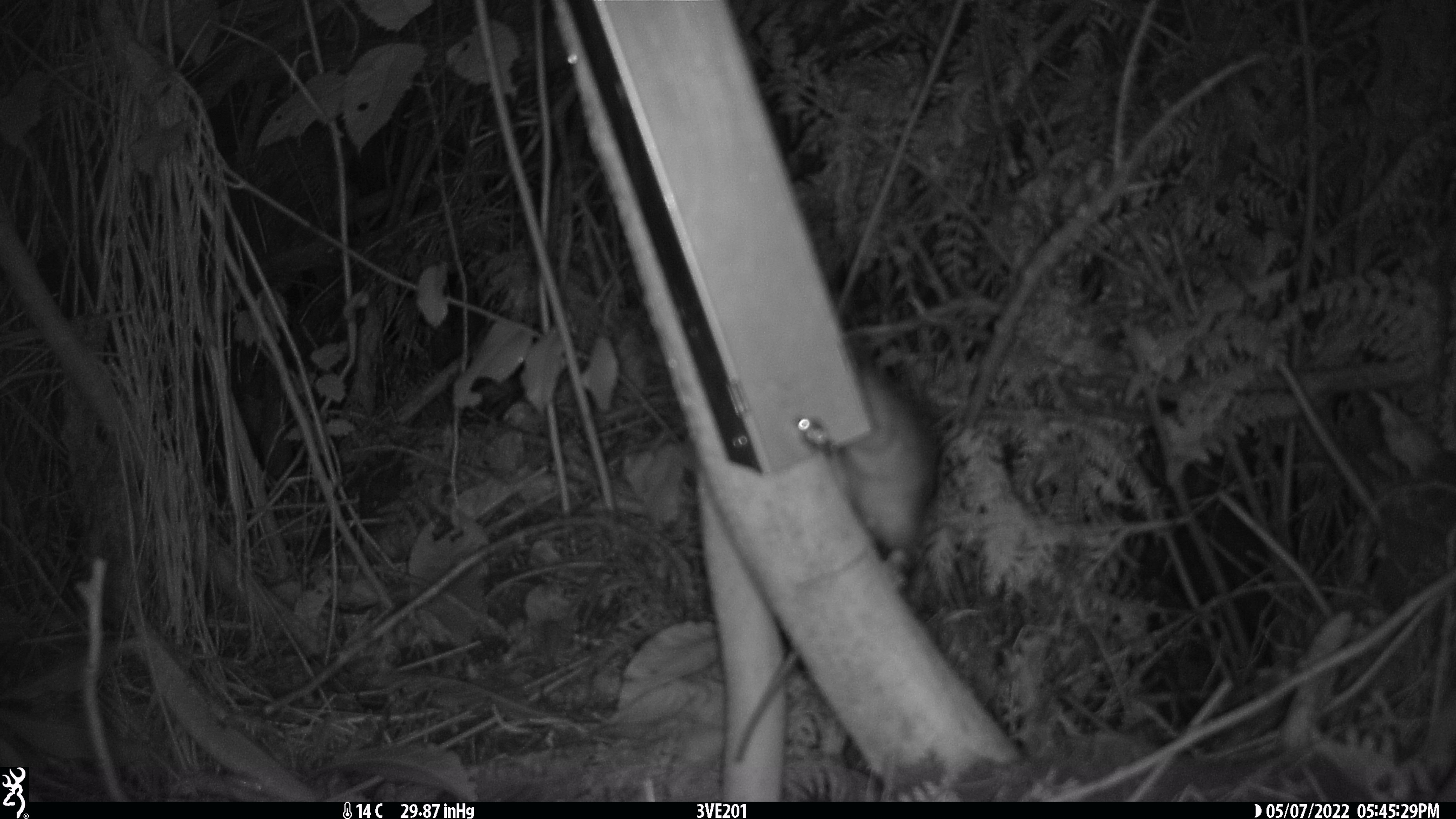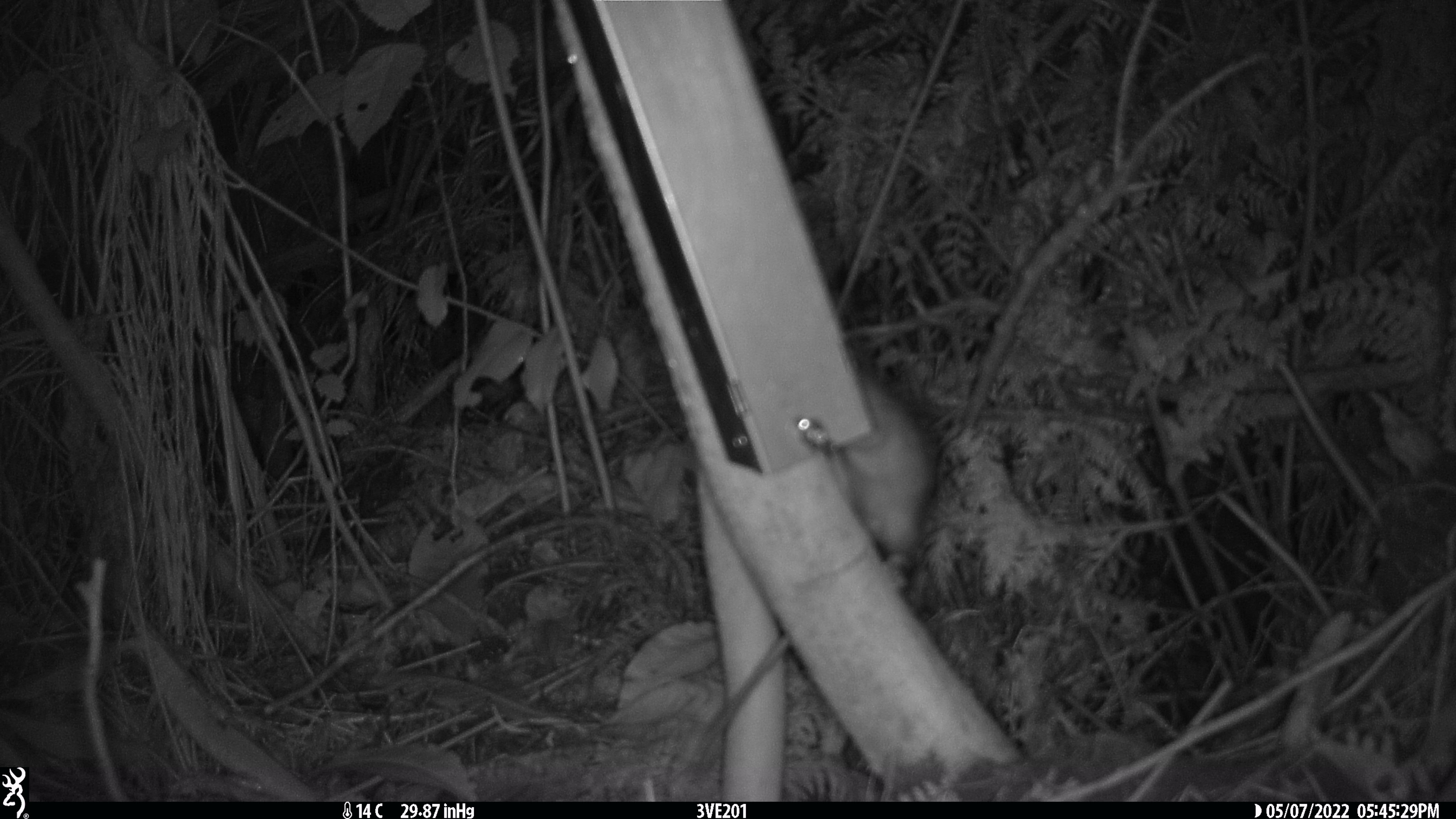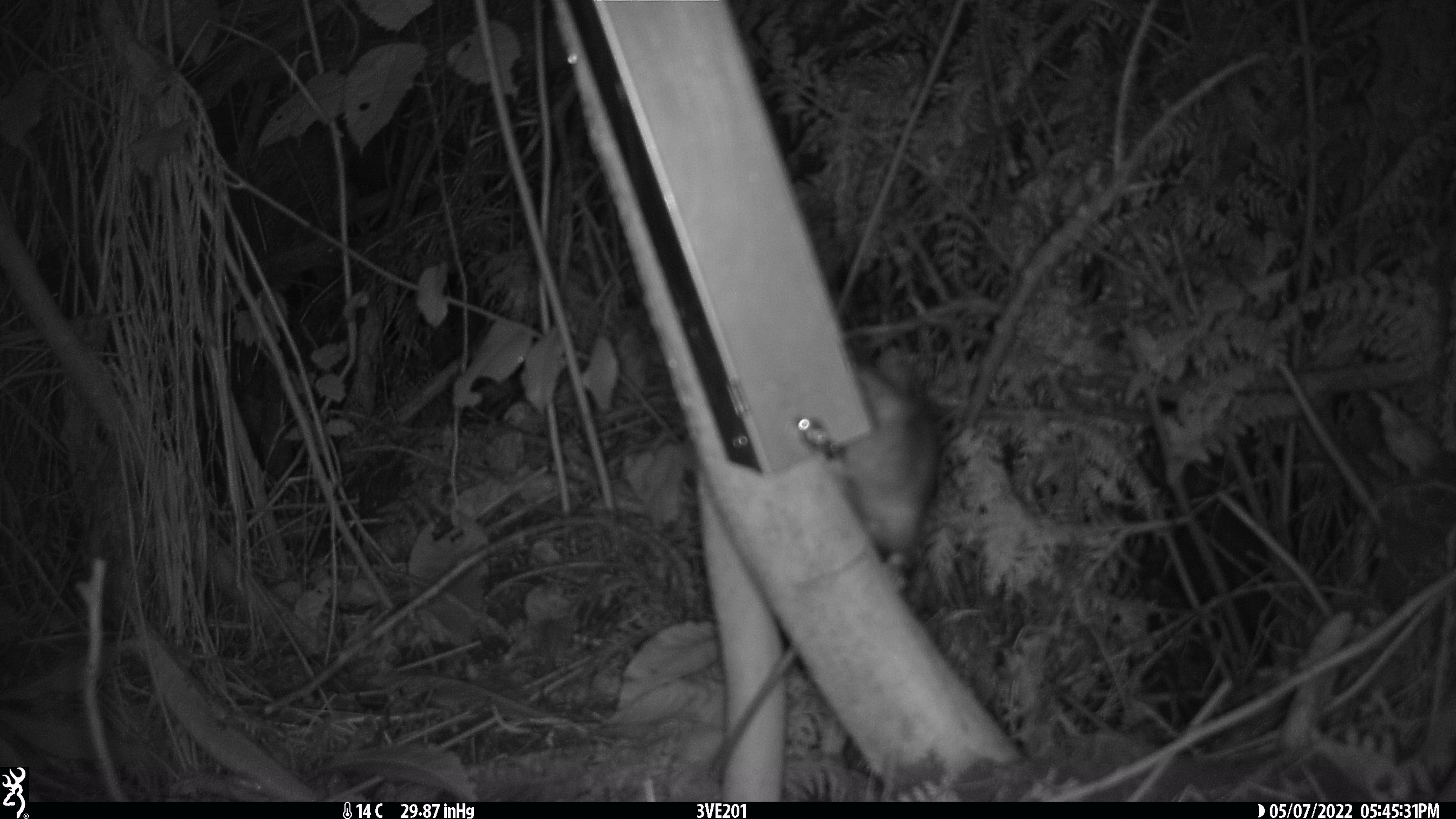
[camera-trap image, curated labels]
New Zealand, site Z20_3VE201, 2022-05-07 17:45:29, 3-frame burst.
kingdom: Animalia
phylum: Chordata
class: Mammalia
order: Rodentia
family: Muridae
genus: Rattus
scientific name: Rattus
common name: rat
Rat (Rattus).